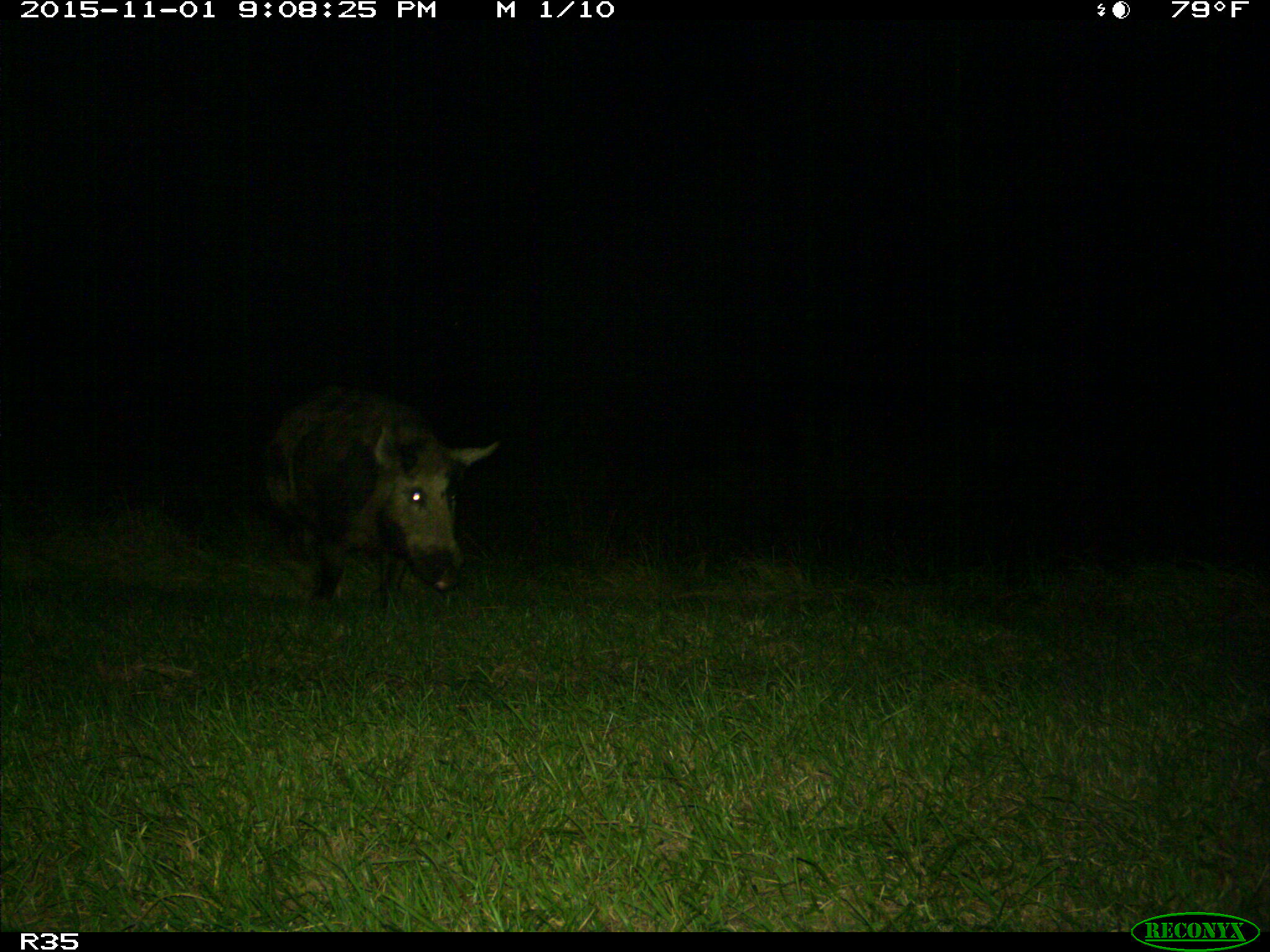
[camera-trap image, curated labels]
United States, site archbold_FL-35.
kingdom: Animalia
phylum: Chordata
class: Mammalia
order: Artiodactyla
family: Suidae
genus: Sus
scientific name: Sus scrofa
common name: wild boar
Sus scrofa (wild boar).